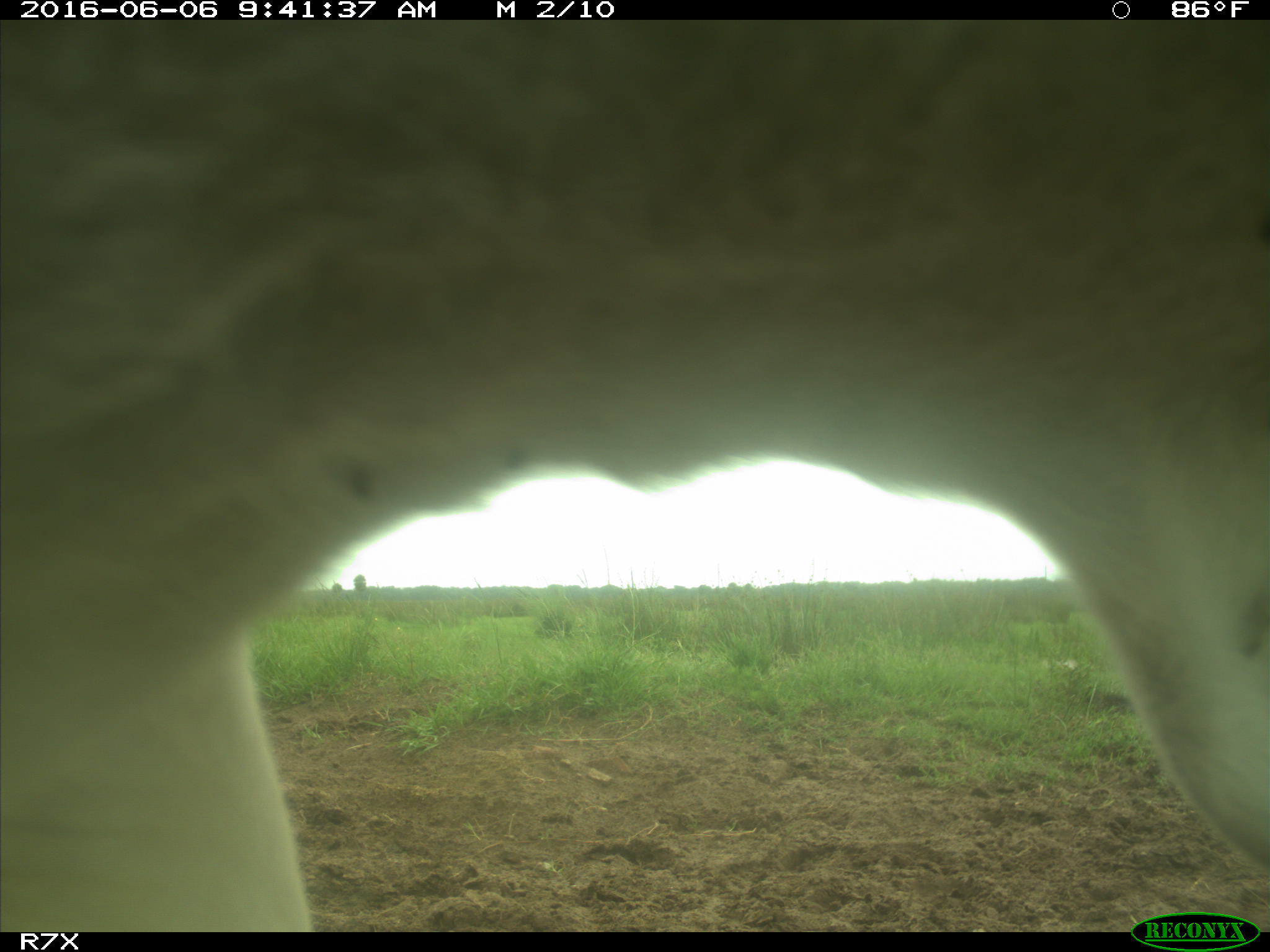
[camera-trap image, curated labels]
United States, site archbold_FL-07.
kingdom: Animalia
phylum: Chordata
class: Mammalia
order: Artiodactyla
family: Bovidae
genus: Bos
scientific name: Bos taurus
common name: domestic cow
Bos taurus (domestic cow).